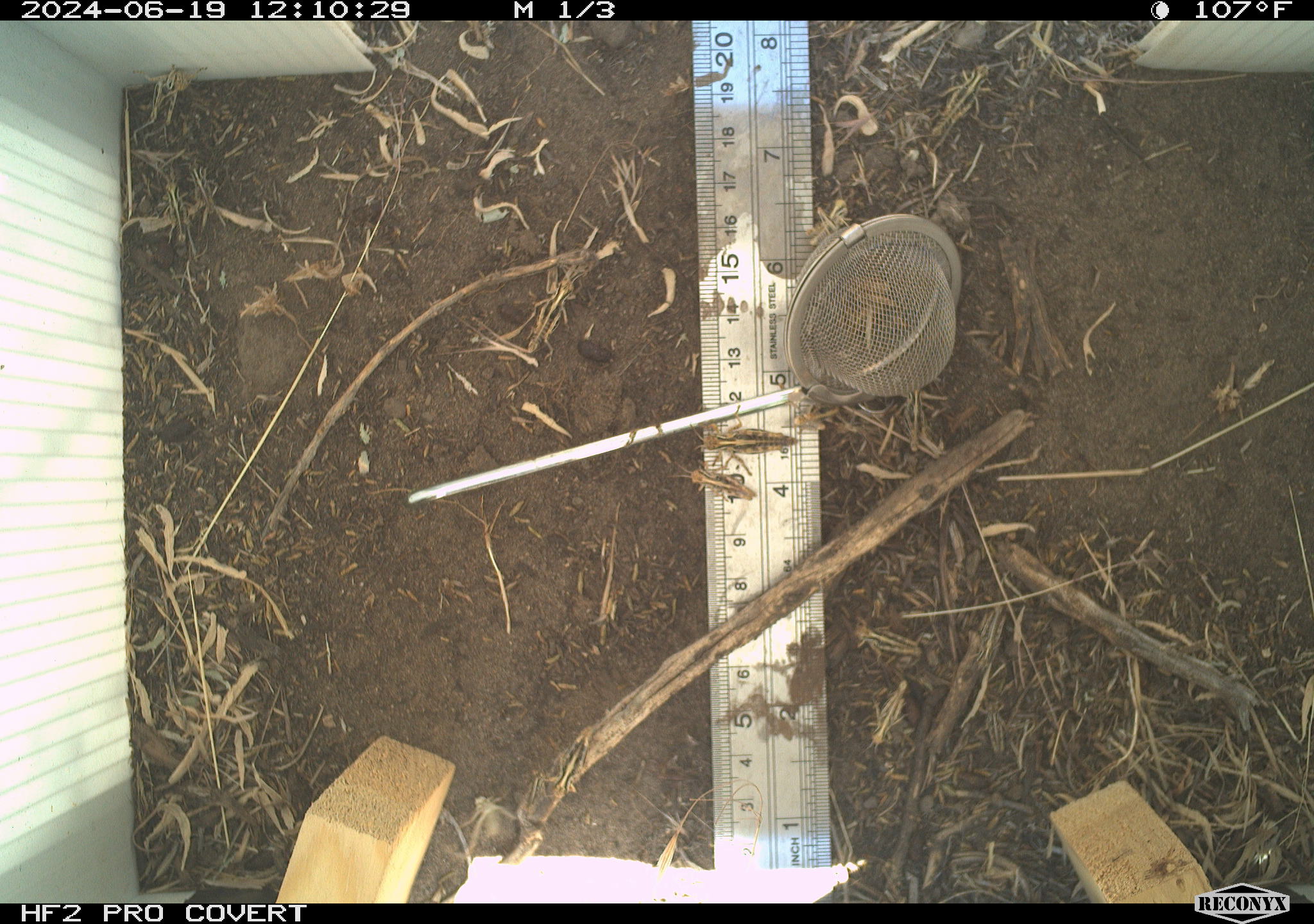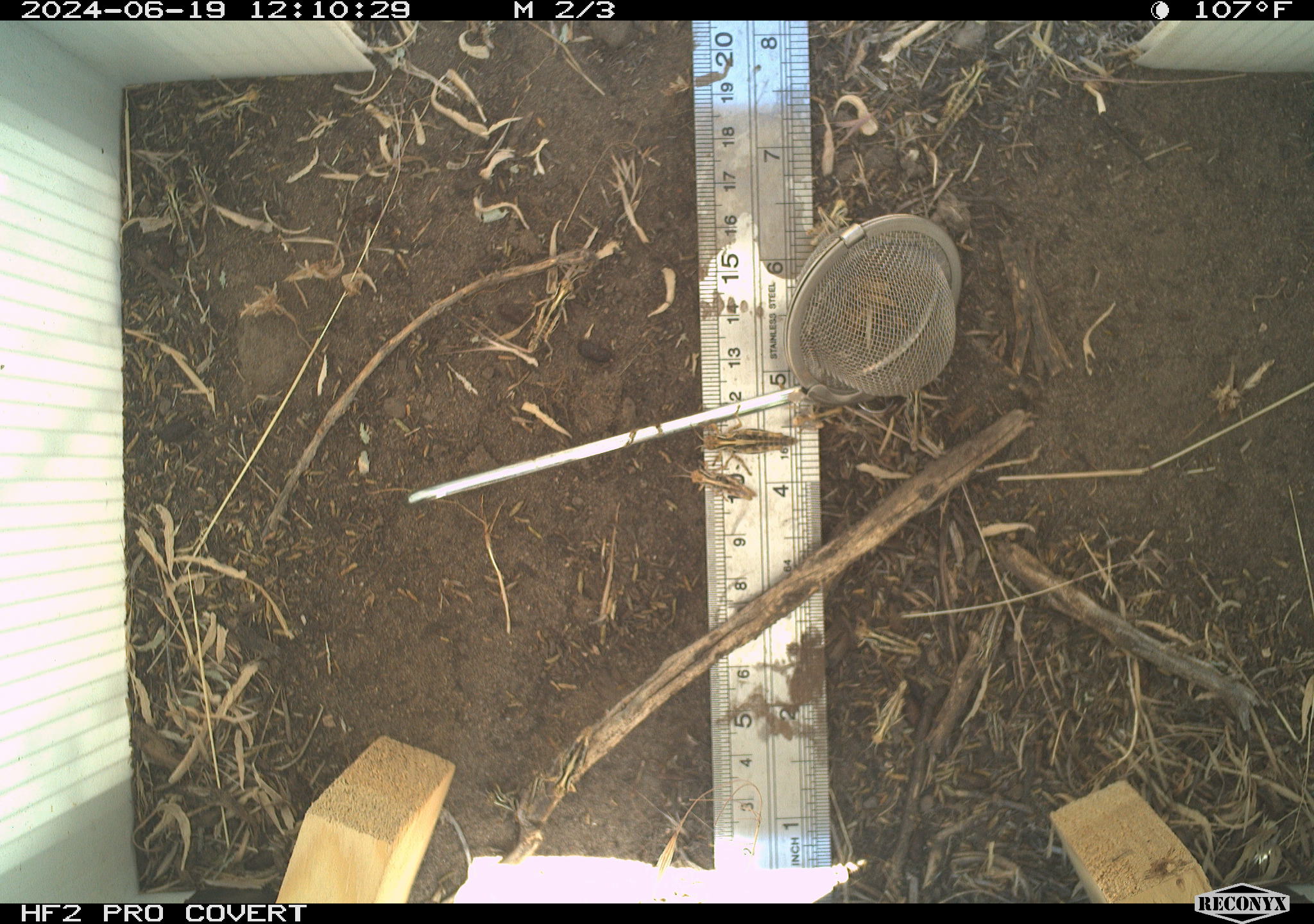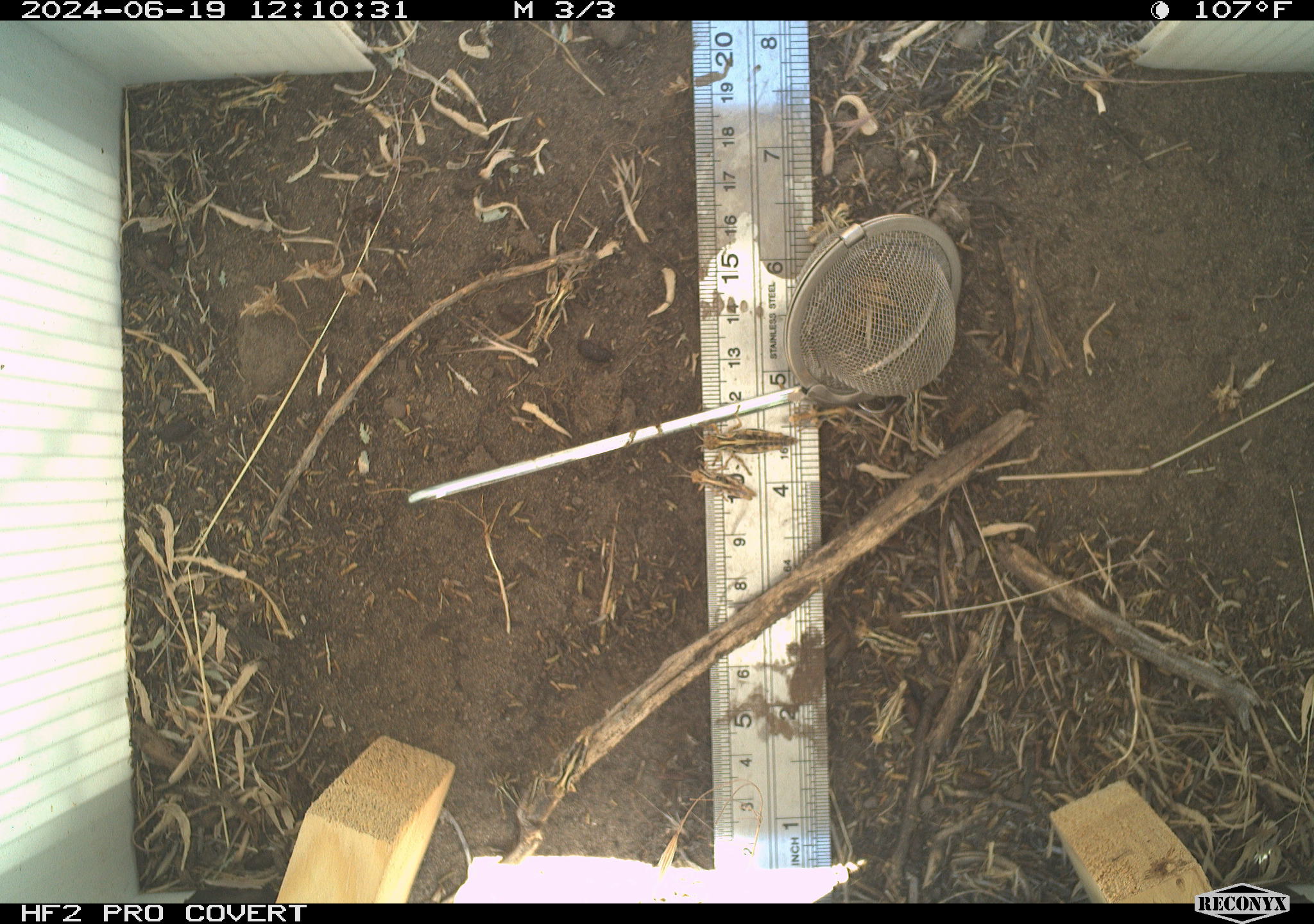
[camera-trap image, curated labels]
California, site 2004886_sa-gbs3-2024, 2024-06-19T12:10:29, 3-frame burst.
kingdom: Animalia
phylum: Arthropoda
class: Insecta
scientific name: Insecta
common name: insect